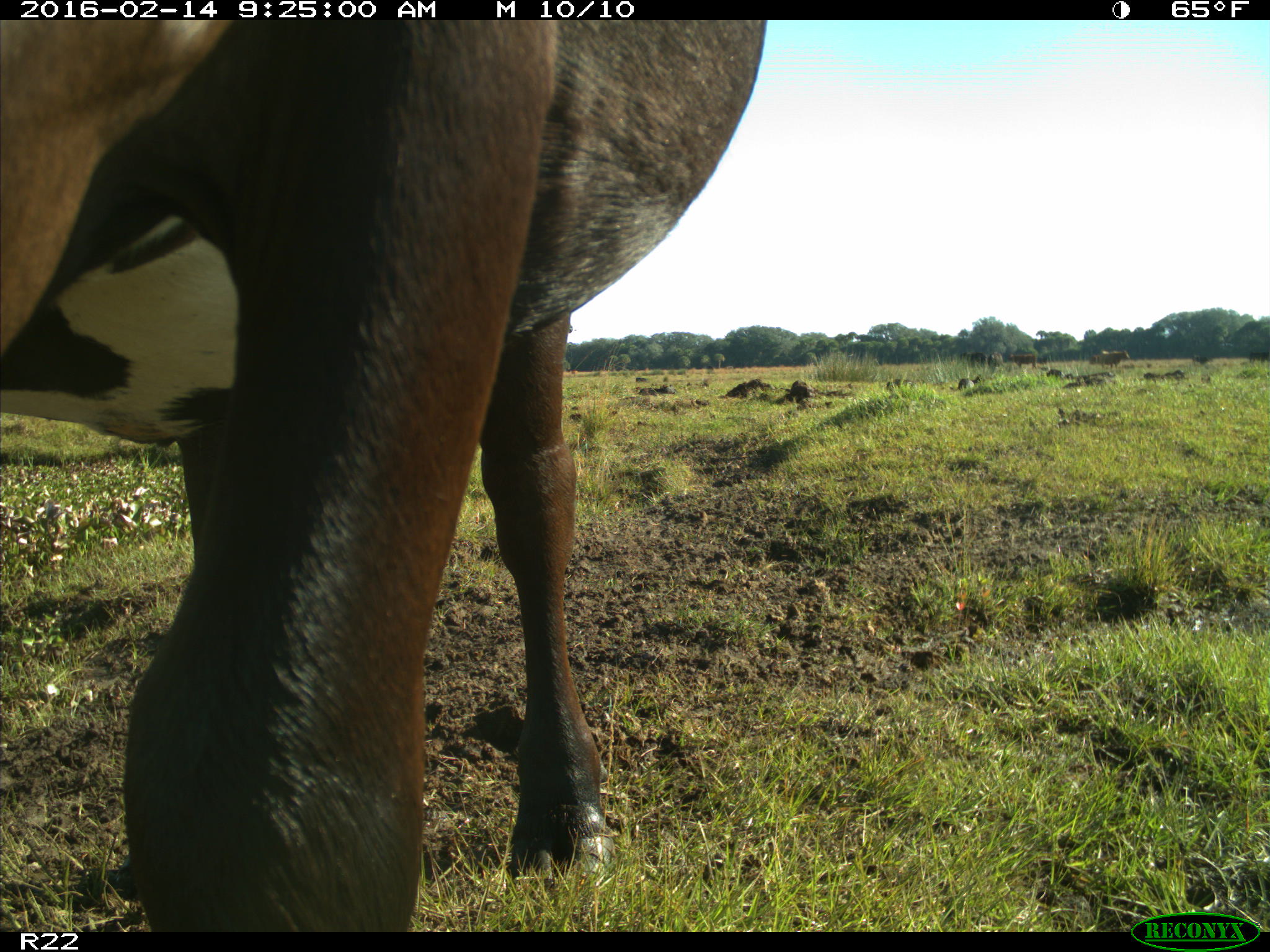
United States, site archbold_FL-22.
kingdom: Animalia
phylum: Chordata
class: Mammalia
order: Artiodactyla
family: Bovidae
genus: Bos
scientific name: Bos taurus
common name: domestic cow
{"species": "Bos taurus (domestic cow)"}